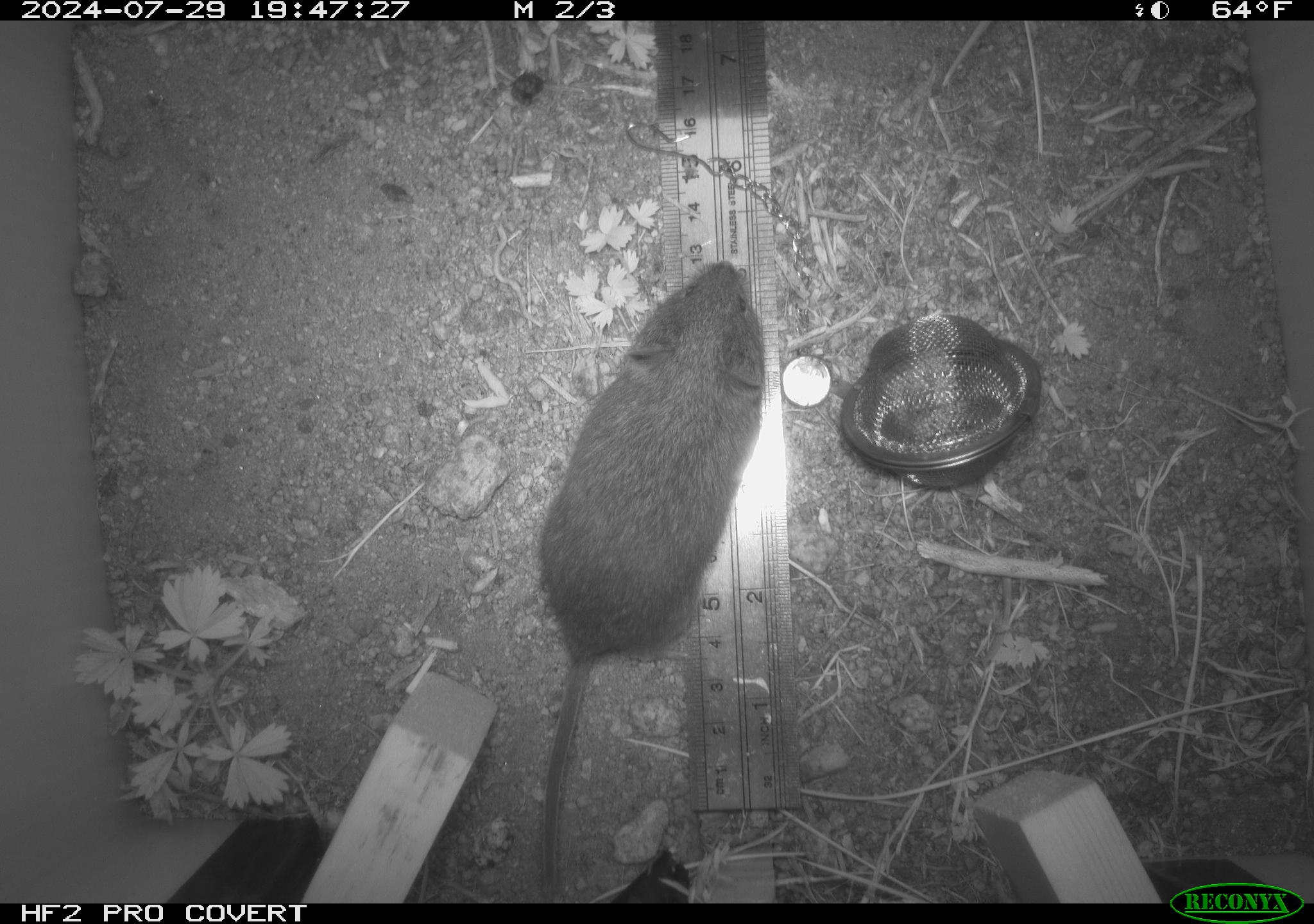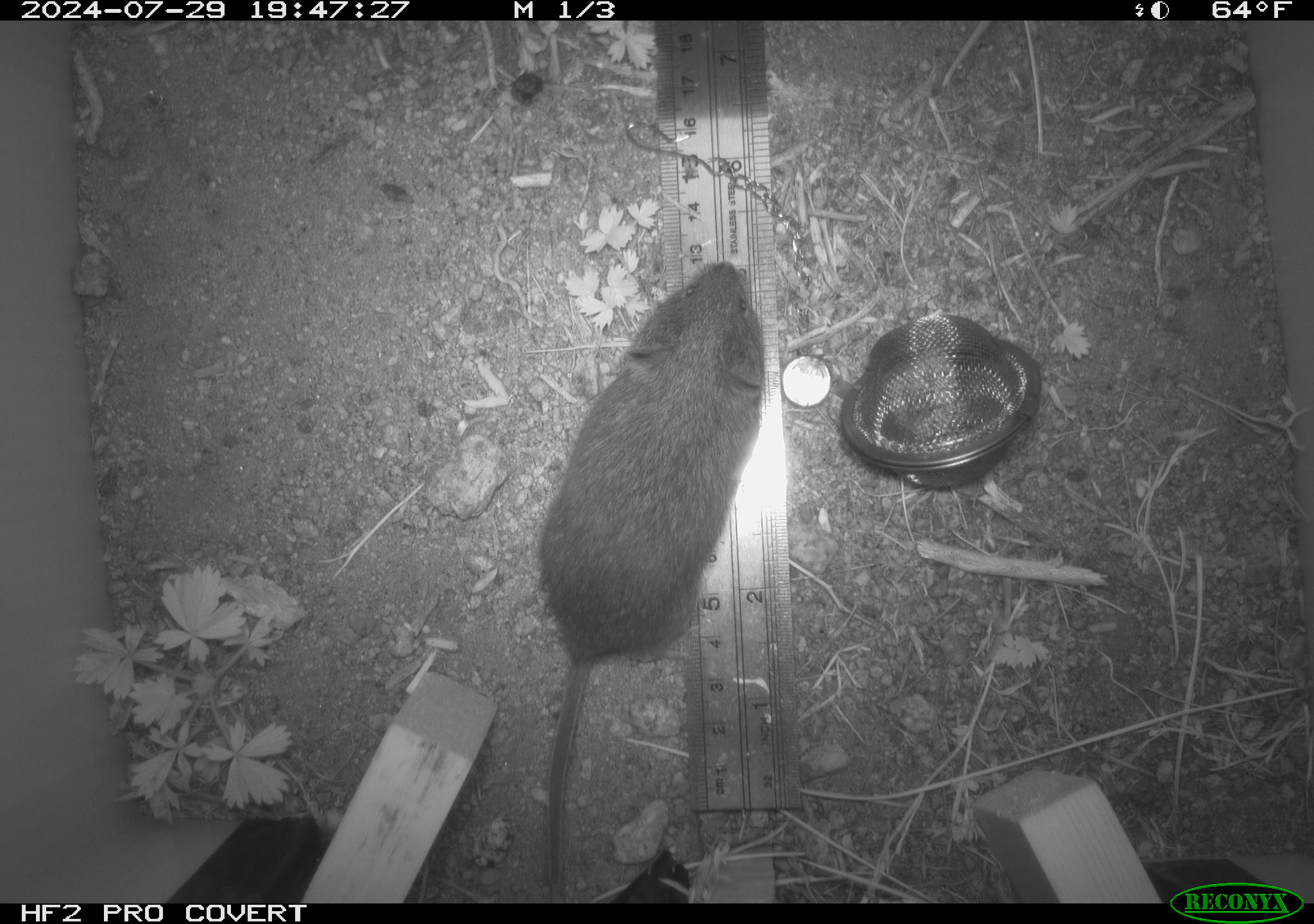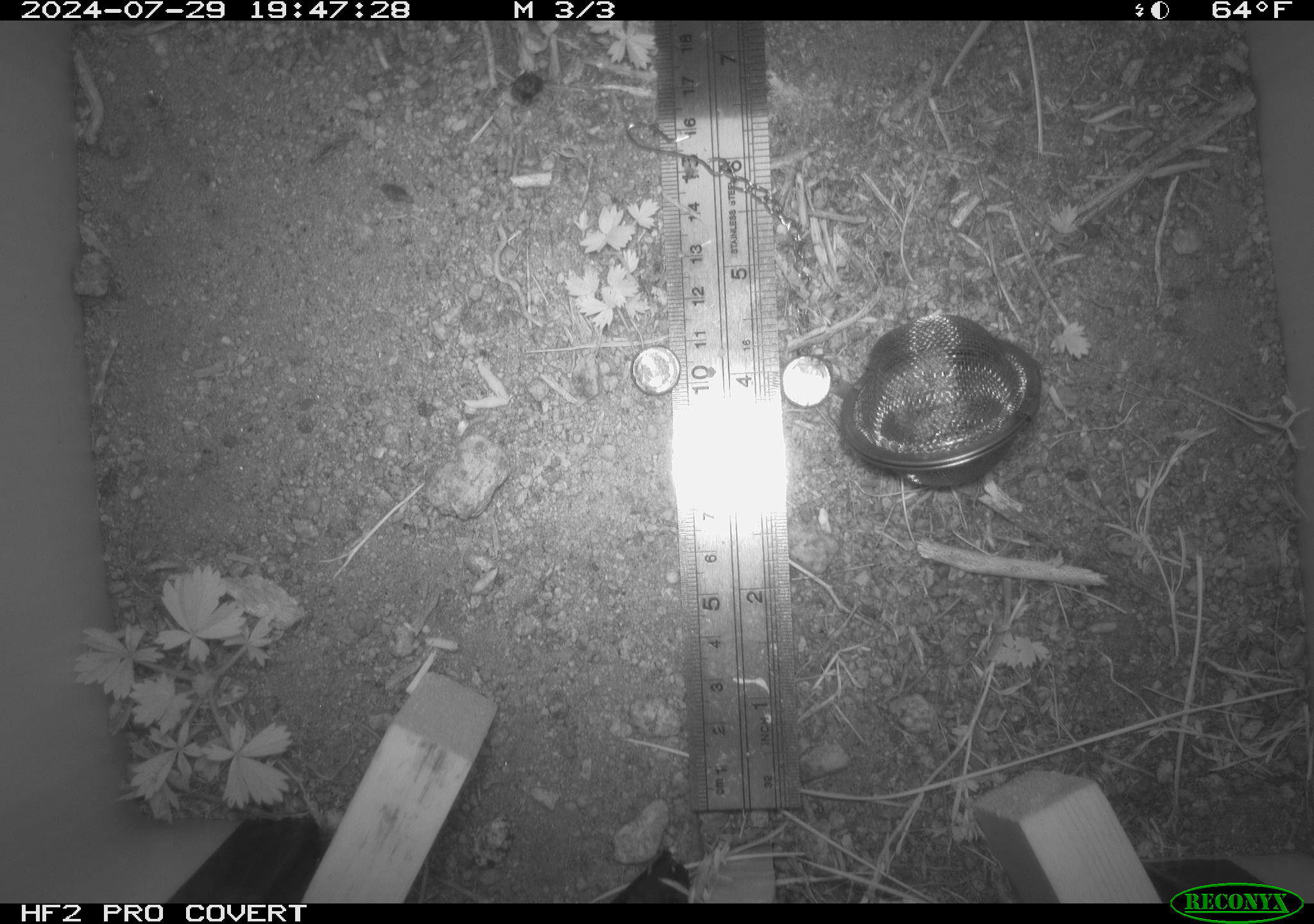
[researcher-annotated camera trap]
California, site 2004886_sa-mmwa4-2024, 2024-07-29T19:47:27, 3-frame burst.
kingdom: Animalia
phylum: Chordata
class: Mammalia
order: Rodentia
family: Cricetidae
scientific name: Arvicolinae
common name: voles, lemmings, and muskrats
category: arvicolinae subfamily